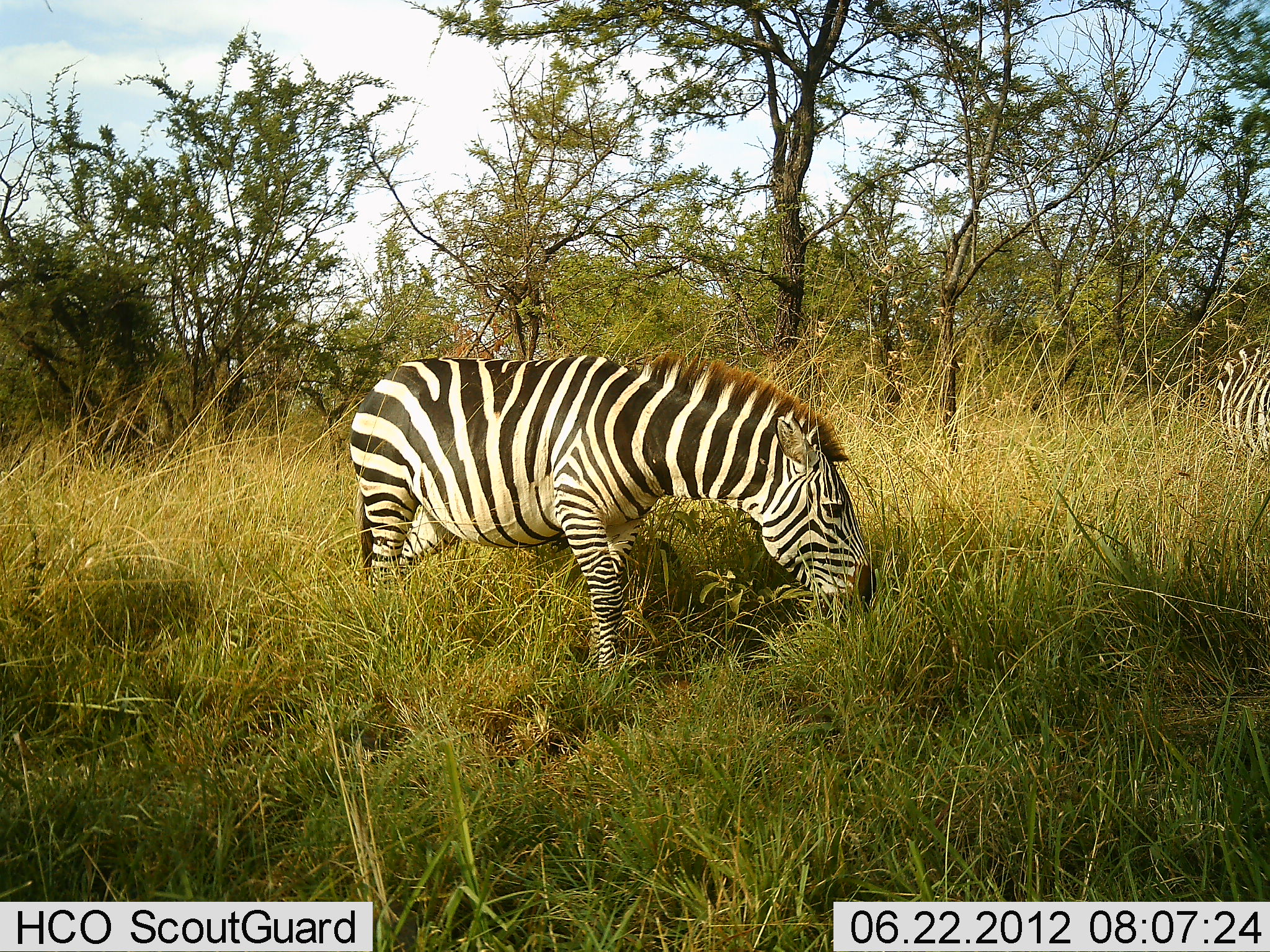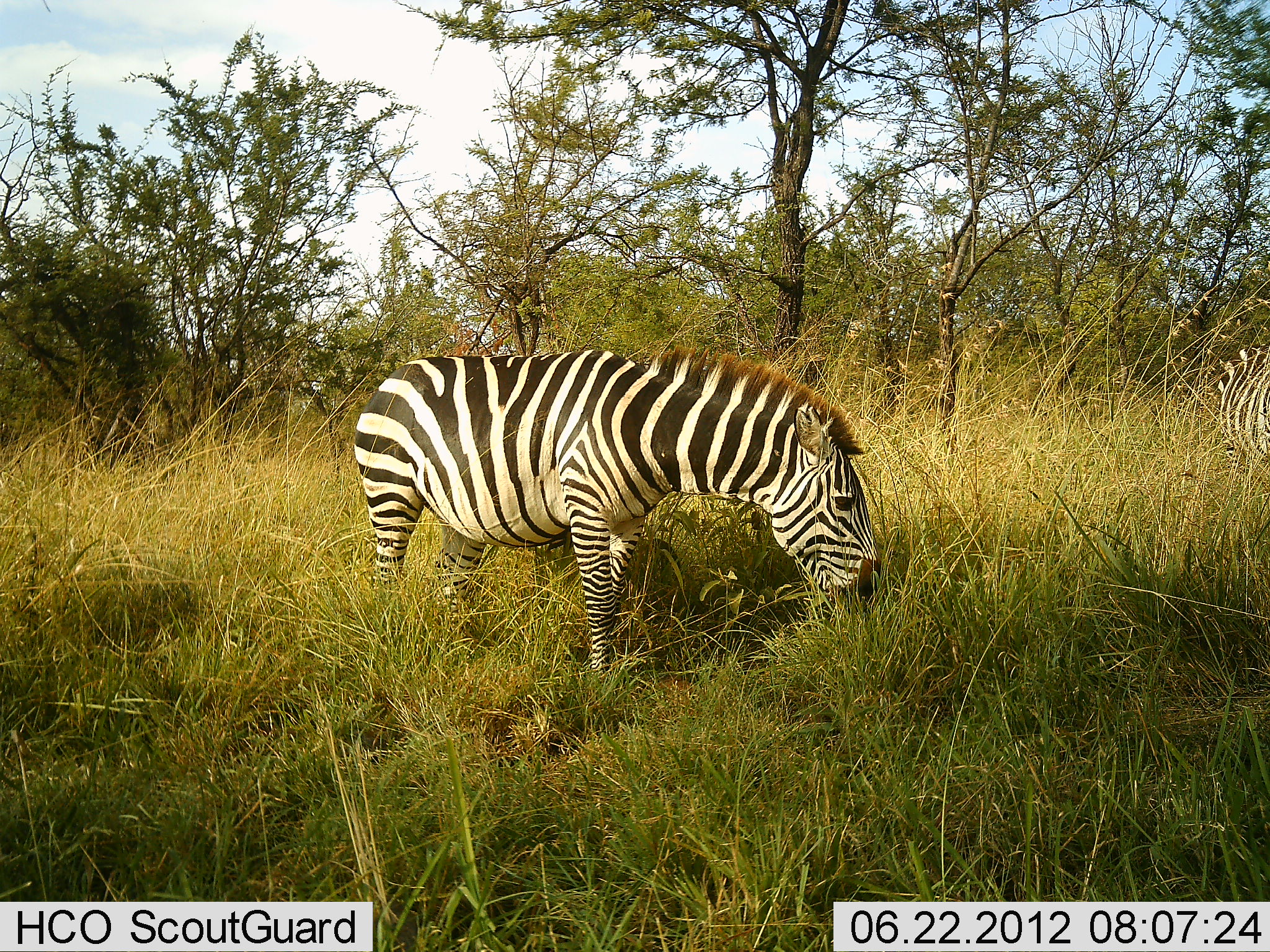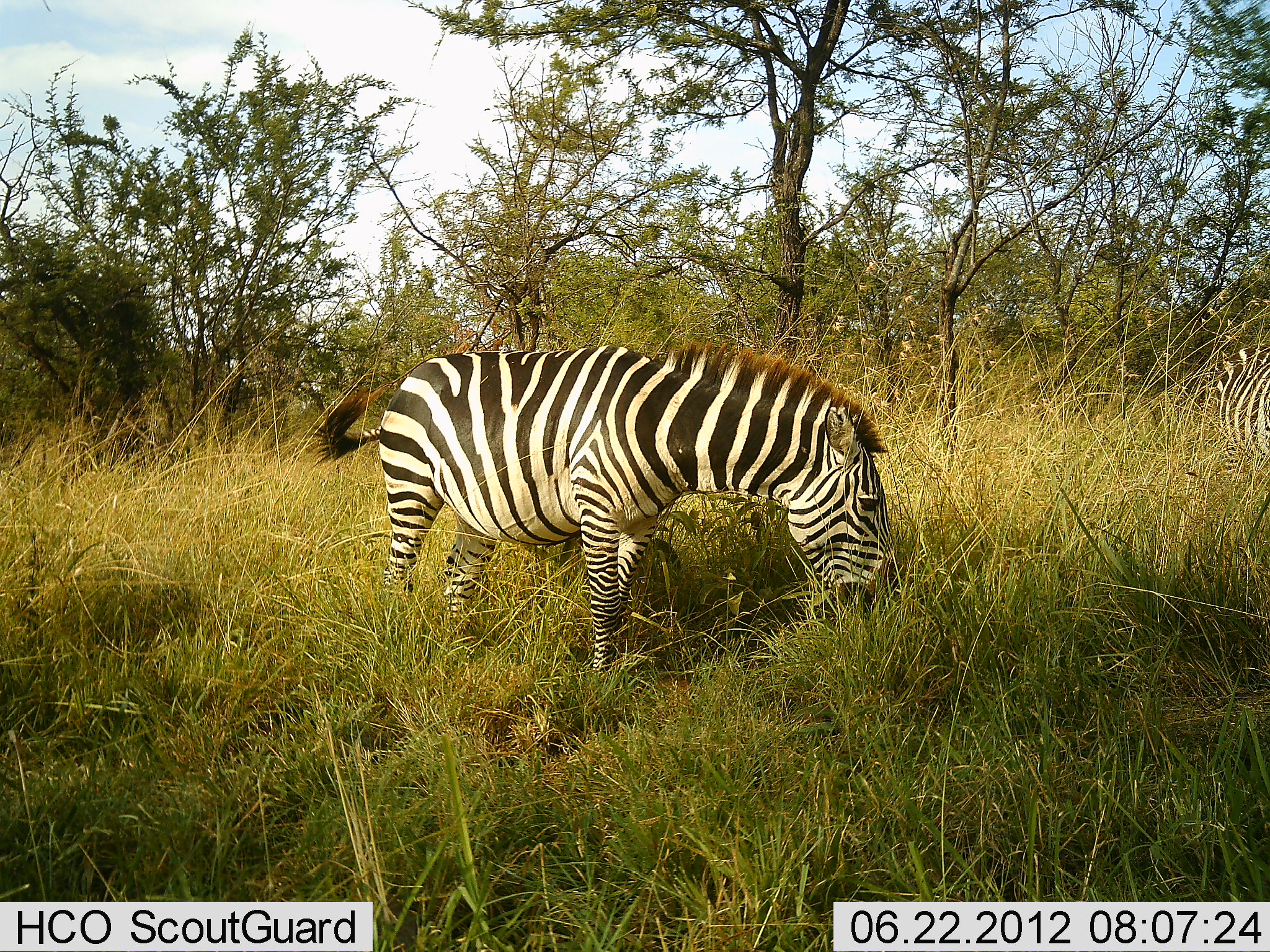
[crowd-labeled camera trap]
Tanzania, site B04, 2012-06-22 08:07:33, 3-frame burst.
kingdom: Animalia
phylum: Chordata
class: Mammalia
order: Perissodactyla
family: Equidae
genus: Equus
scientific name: Equus quagga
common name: plains zebra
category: zebra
Zebra (plains zebra) (Equus quagga), count 2. Behavior (volunteer vote fractions): standing 40%, resting 0%, moving 0%, interacting 0%. Young present (vote fraction): 0%. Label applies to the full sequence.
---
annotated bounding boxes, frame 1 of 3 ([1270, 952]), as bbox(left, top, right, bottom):
animal: bbox(346, 349, 876, 700)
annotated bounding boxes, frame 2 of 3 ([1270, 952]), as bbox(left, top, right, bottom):
animal: bbox(353, 349, 882, 700)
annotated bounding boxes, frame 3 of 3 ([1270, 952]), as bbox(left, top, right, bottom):
animal: bbox(308, 344, 898, 699); bbox(1215, 348, 1270, 502)